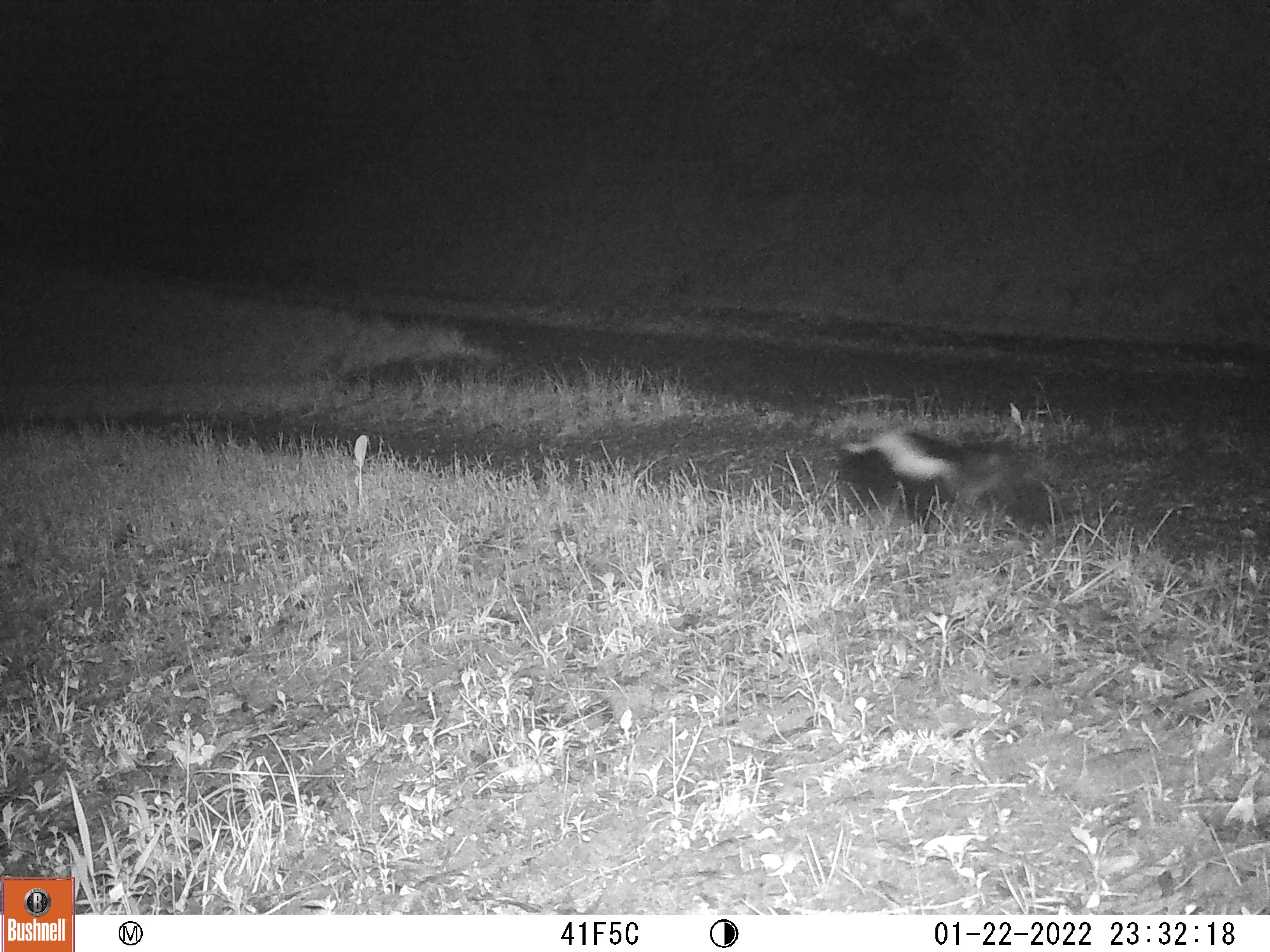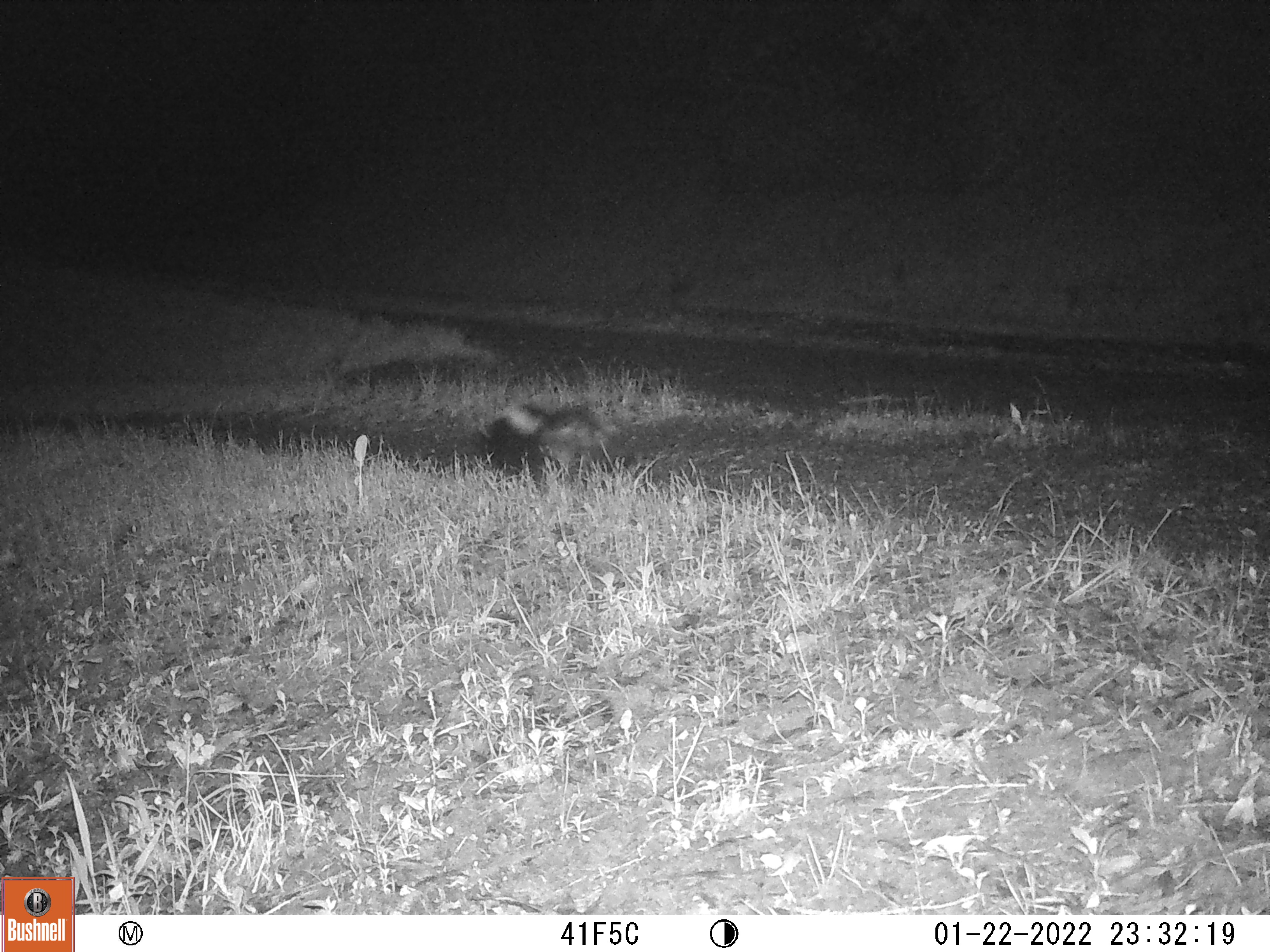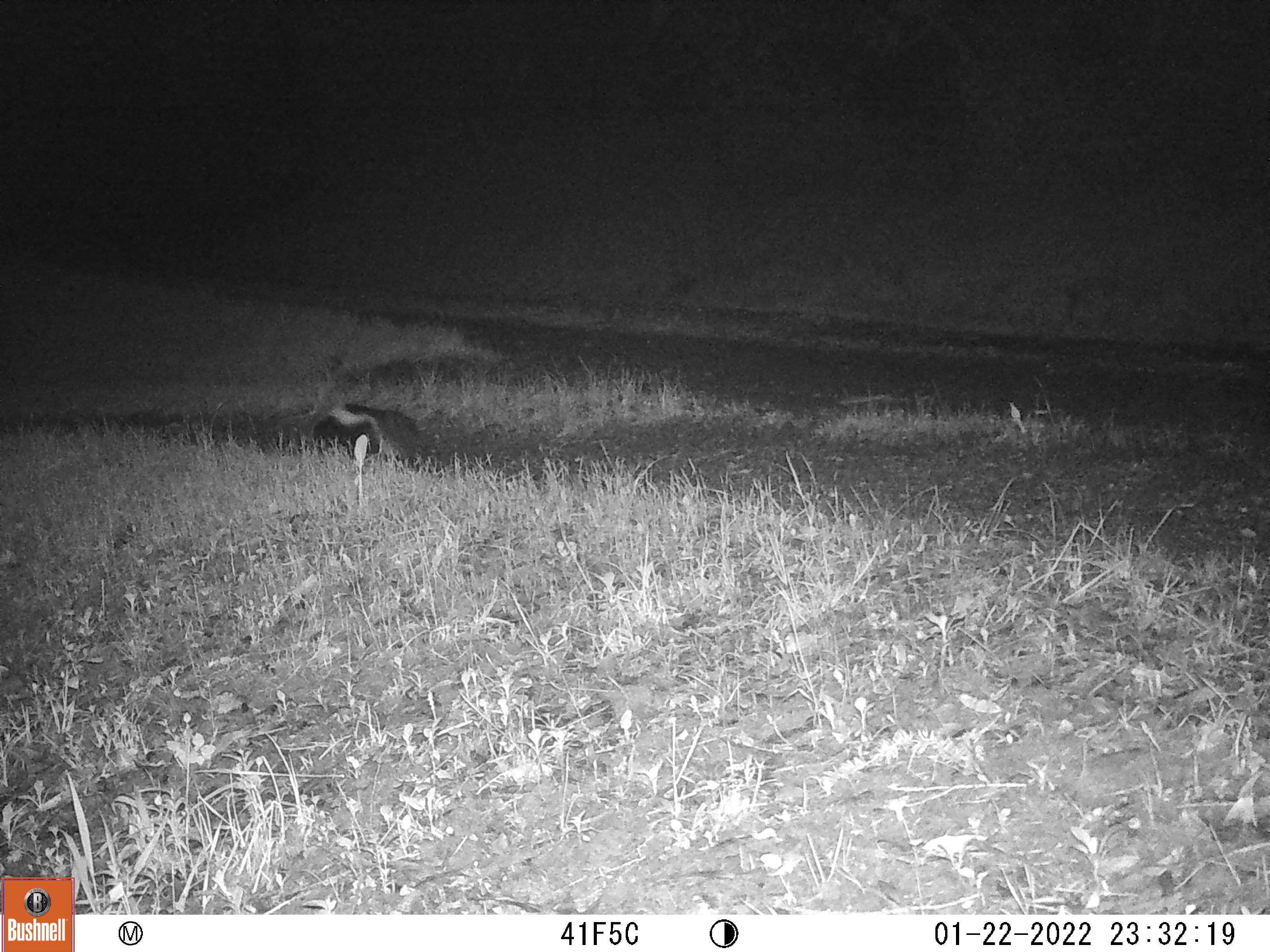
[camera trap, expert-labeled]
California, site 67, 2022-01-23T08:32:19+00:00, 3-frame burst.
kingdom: Animalia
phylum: Chordata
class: Mammalia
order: Carnivora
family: Mephitidae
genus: Mephitis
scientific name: Mephitis mephitis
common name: striped skunk